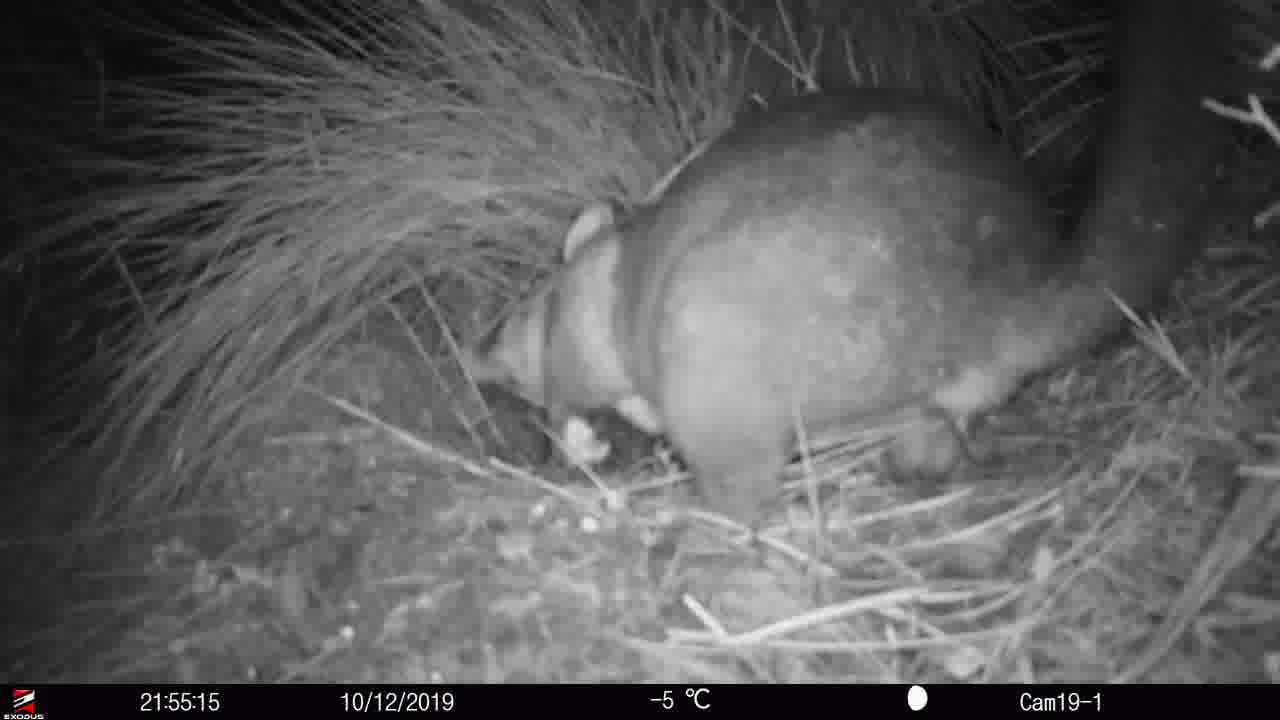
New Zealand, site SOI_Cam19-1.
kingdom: Animalia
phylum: Chordata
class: Mammalia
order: Diprotodontia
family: Phalangeridae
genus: Trichosurus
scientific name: Trichosurus vulpecula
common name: common brushtail possum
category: possum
Possum (common brushtail possum) (Trichosurus vulpecula).